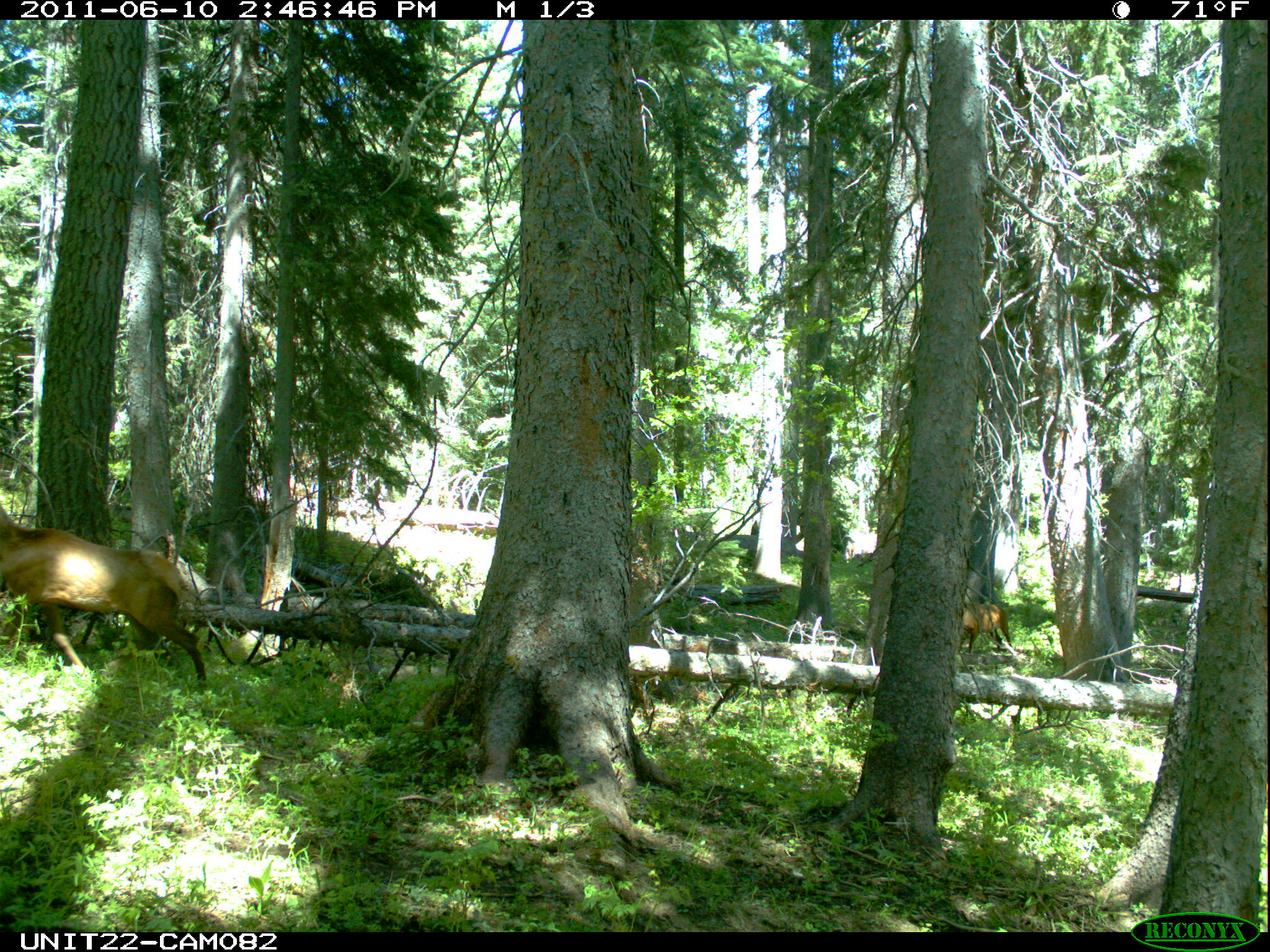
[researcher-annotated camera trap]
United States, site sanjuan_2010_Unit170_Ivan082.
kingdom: Animalia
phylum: Chordata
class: Mammalia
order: Artiodactyla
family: Cervidae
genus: Cervus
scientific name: Cervus elaphus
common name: red deer